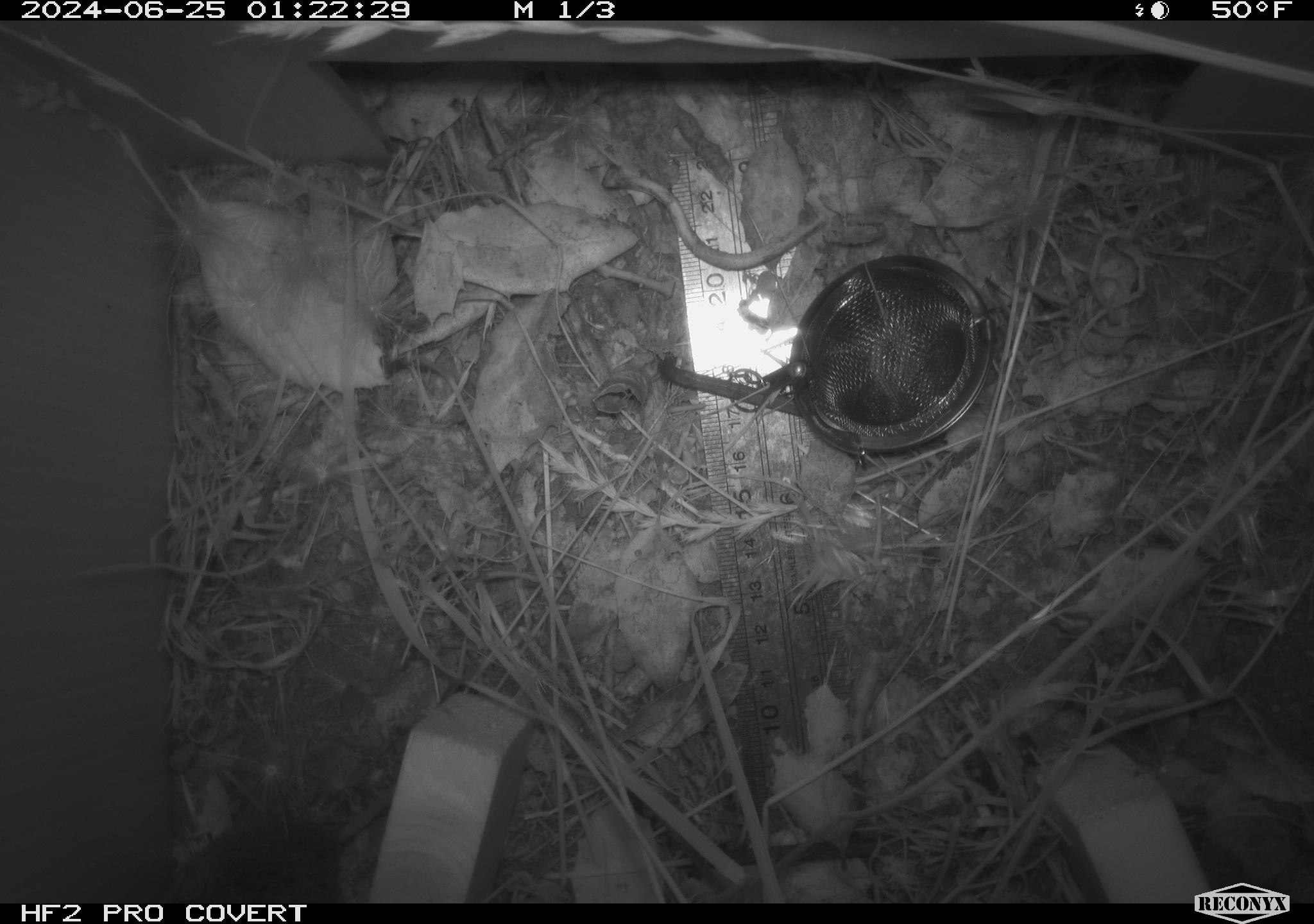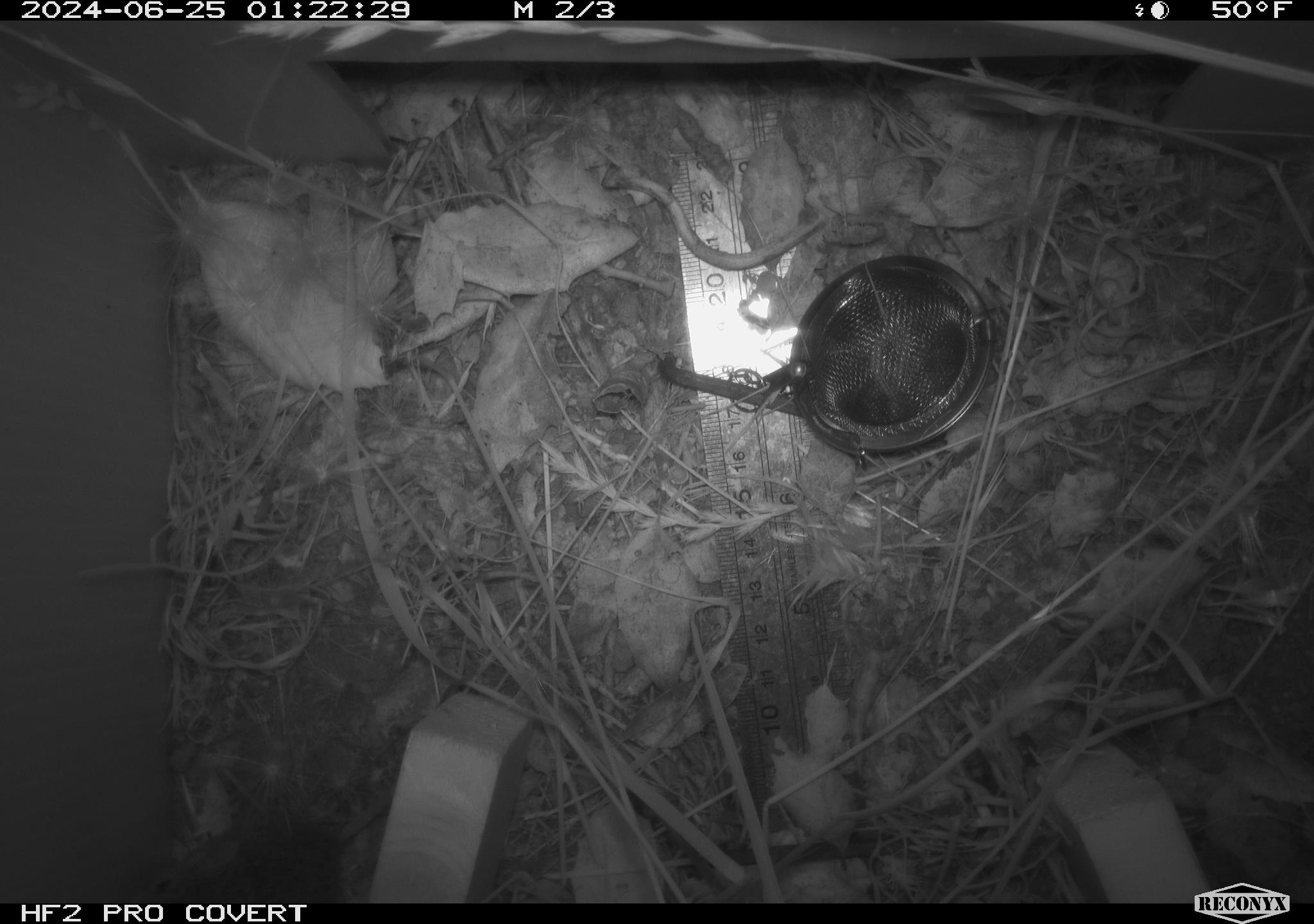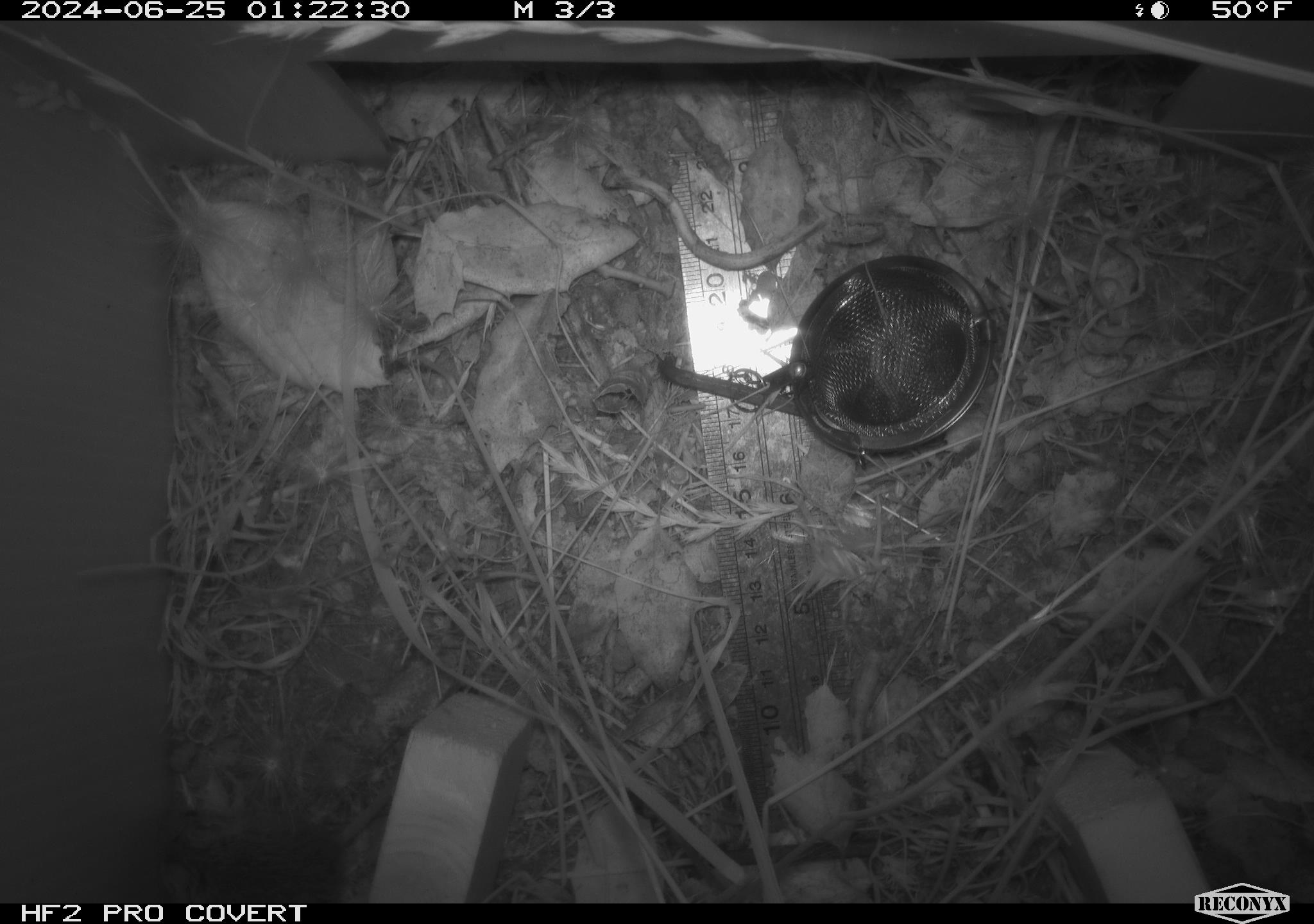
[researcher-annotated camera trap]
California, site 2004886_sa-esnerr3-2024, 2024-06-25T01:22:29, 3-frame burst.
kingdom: Animalia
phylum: Chordata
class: Mammalia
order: Rodentia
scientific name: Rodentia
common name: rodent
Rodent (Rodentia).